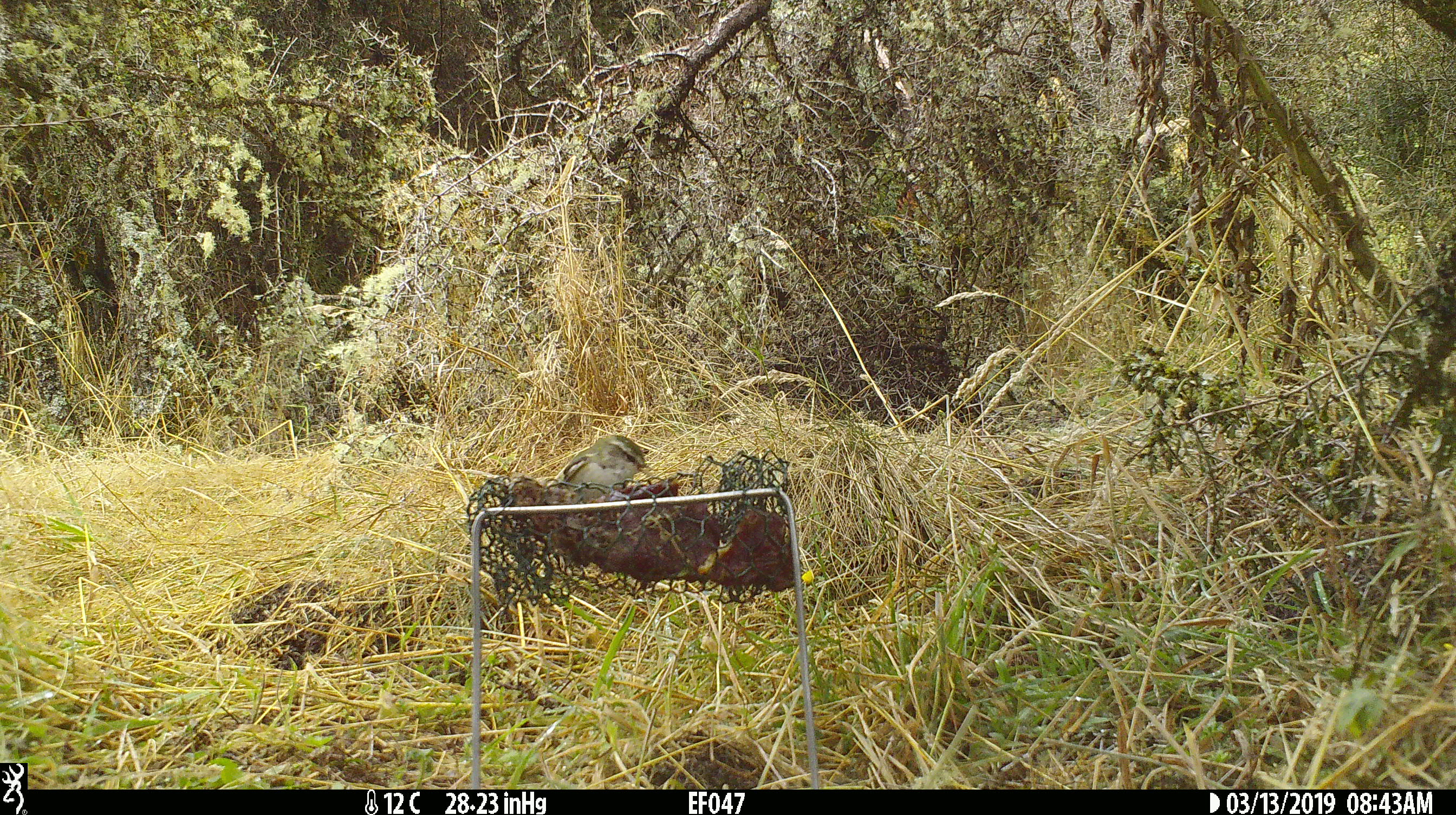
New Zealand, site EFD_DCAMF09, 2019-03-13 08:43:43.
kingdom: Animalia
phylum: Chordata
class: Aves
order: Passeriformes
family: Acanthisittidae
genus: Acanthisitta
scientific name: Acanthisitta chloris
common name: rifleman